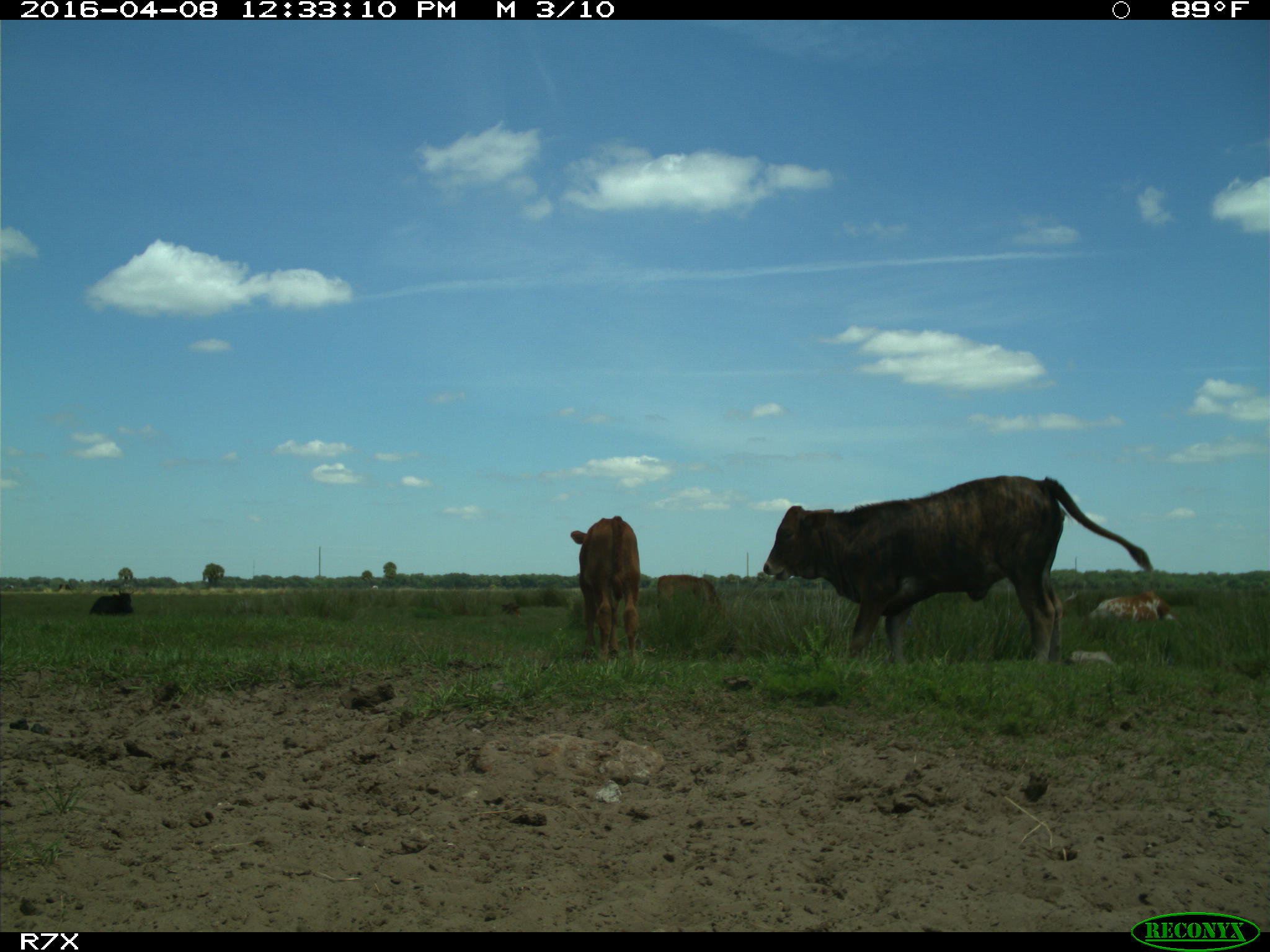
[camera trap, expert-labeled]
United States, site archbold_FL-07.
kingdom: Animalia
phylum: Chordata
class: Mammalia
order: Artiodactyla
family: Bovidae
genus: Bos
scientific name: Bos taurus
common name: domestic cow